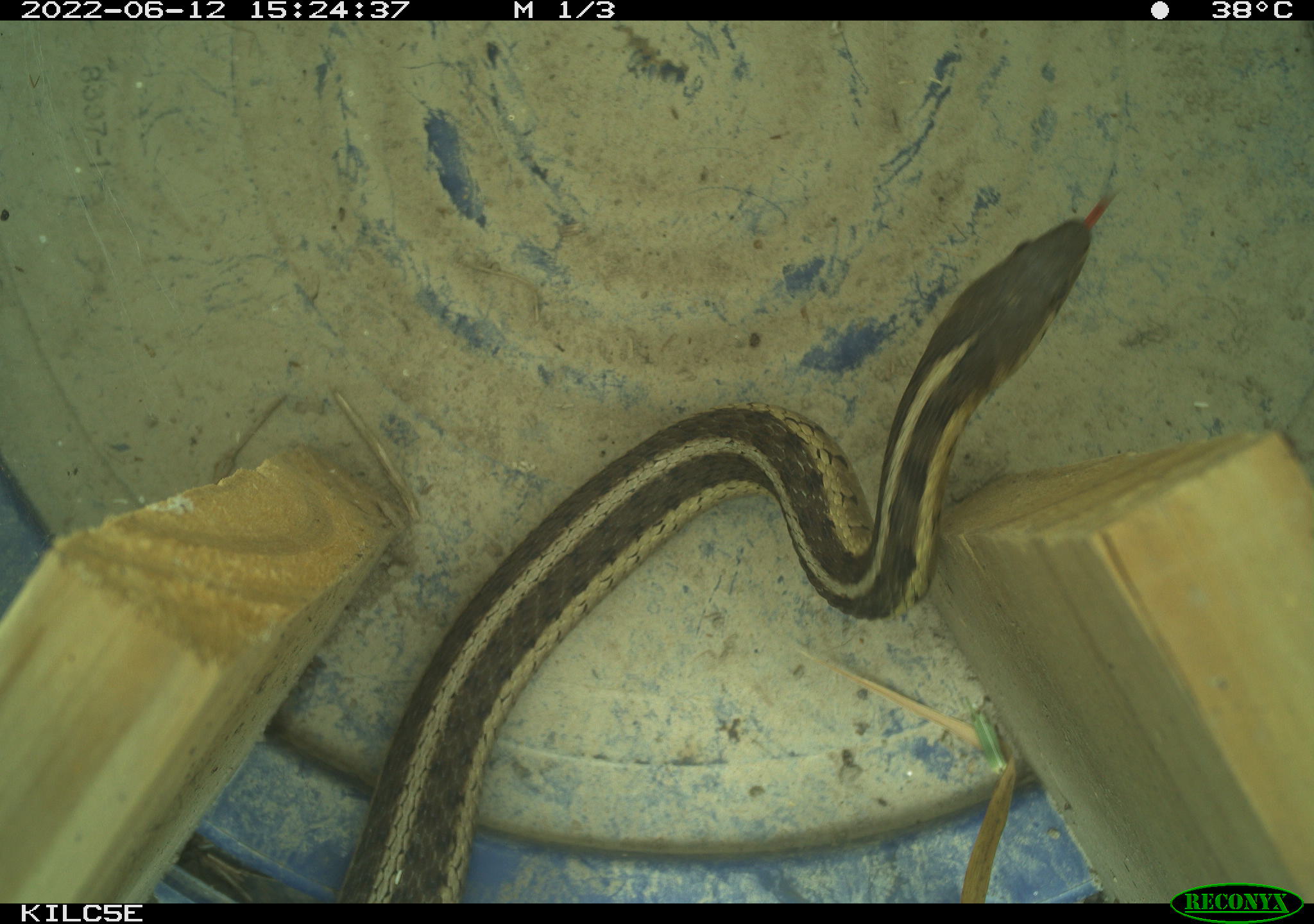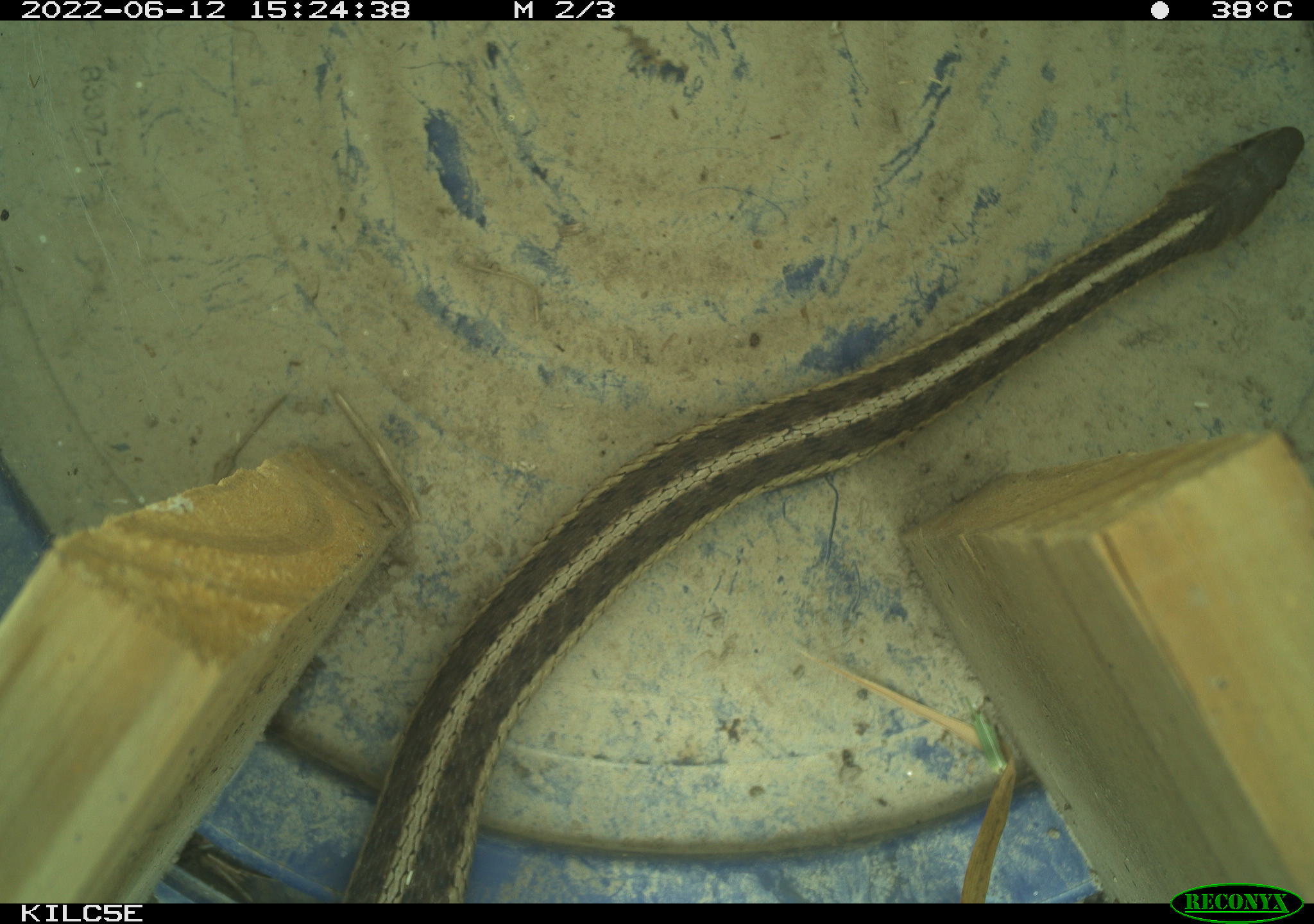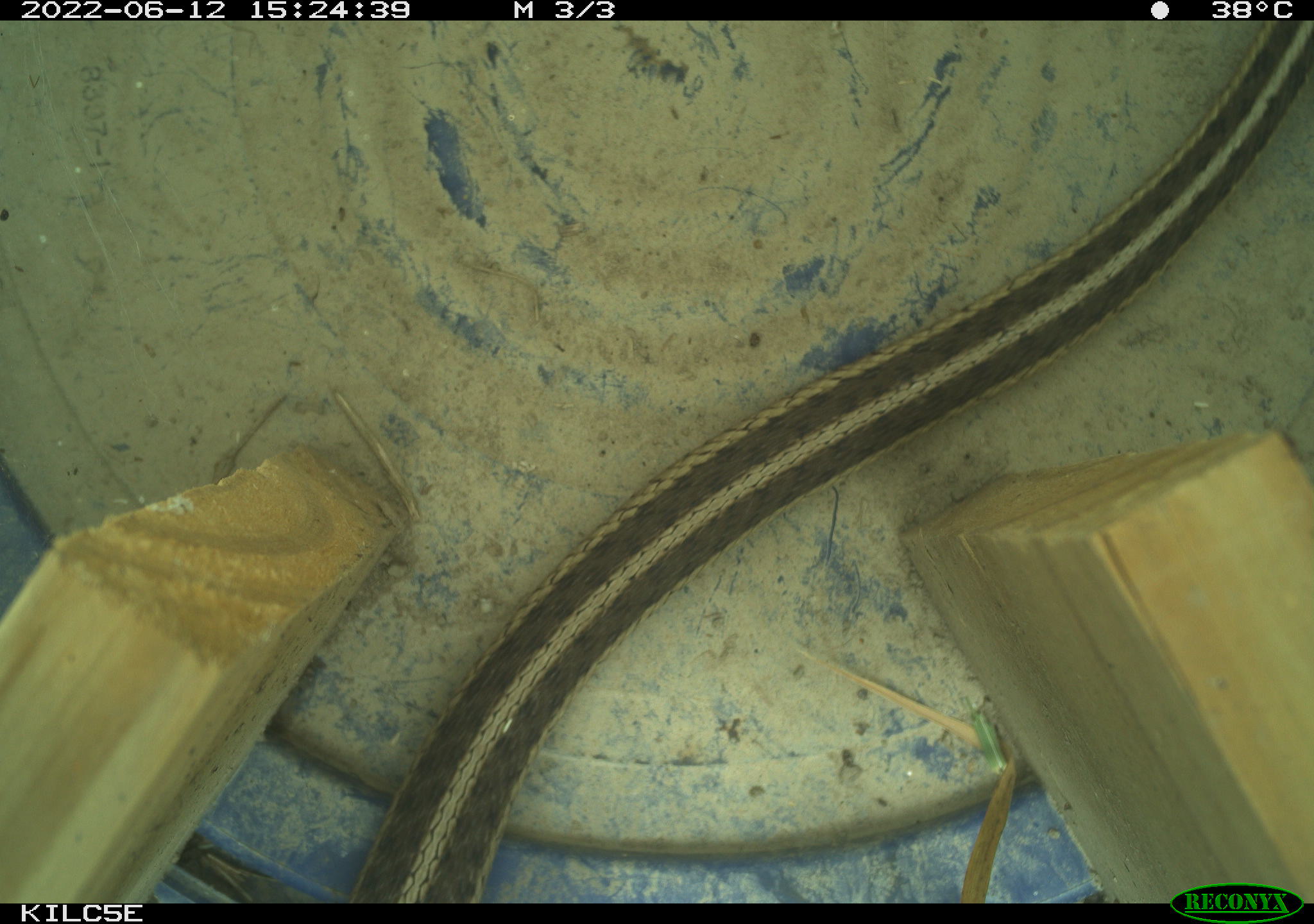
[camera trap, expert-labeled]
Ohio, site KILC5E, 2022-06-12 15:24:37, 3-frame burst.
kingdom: Animalia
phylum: Chordata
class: Reptilia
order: Squamata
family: Colubridae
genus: Thamnophis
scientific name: Thamnophis sirtalis sirtalis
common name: eastern gartersnake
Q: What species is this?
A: Eastern gartersnake (Thamnophis sirtalis sirtalis).